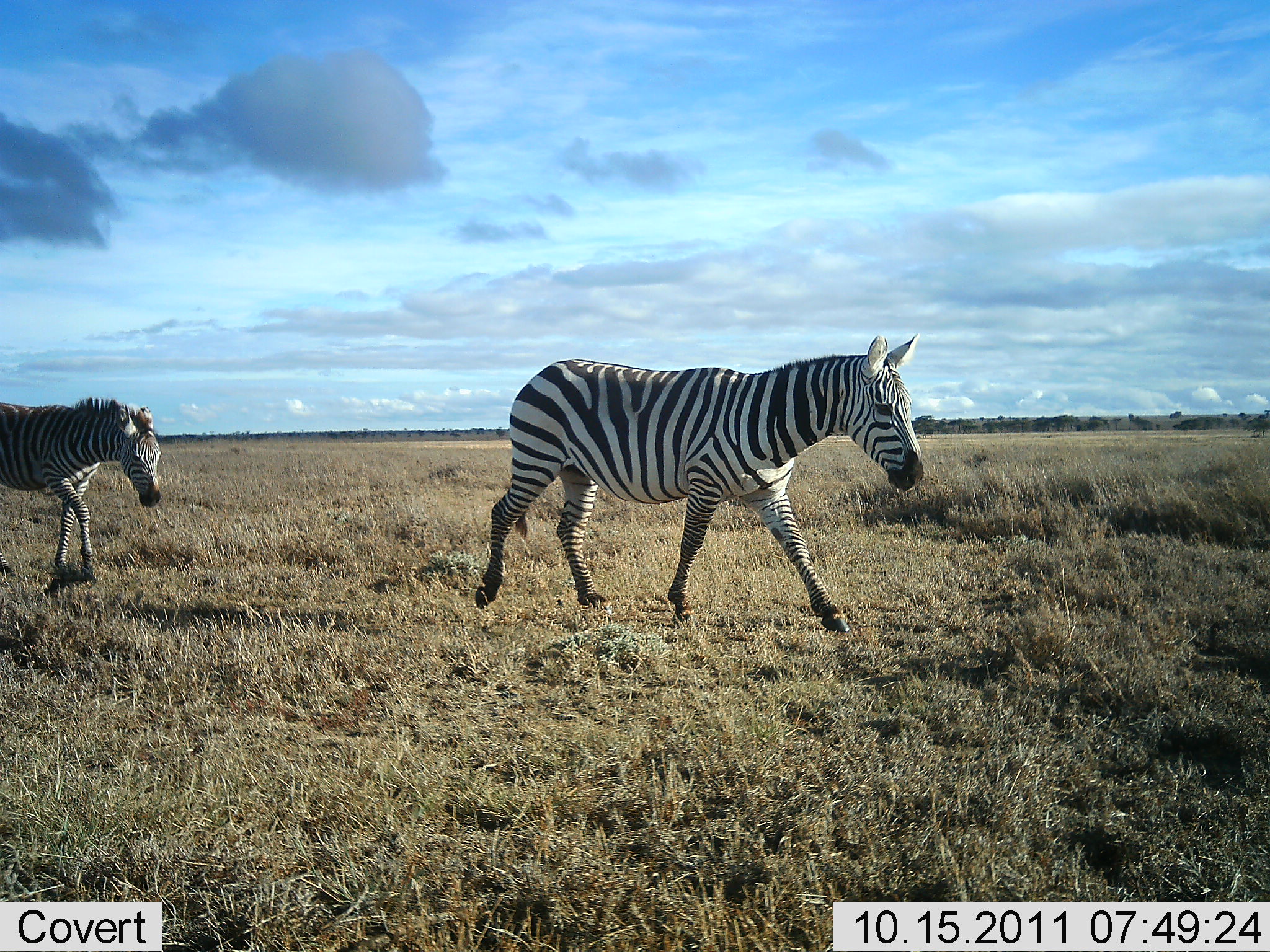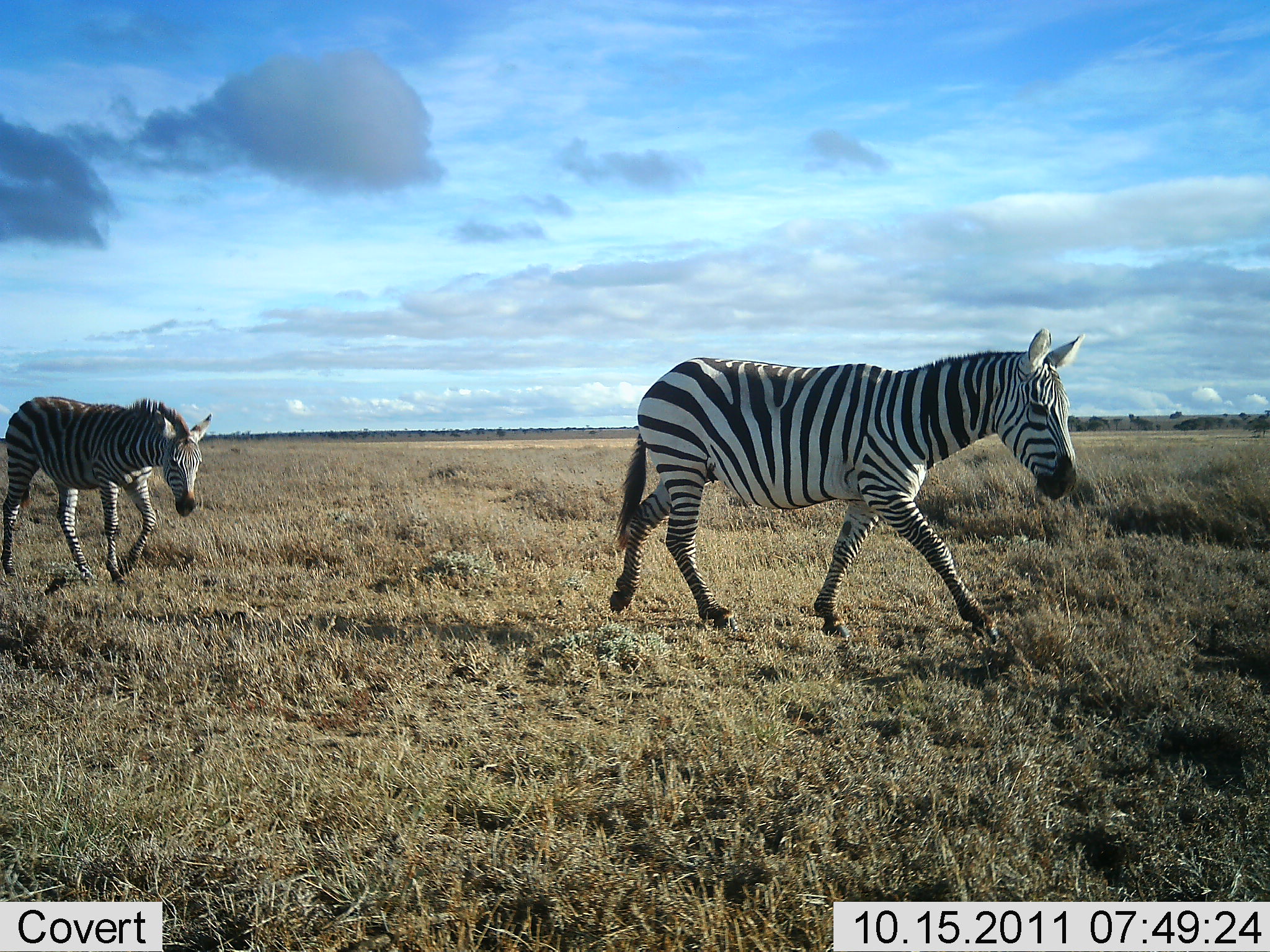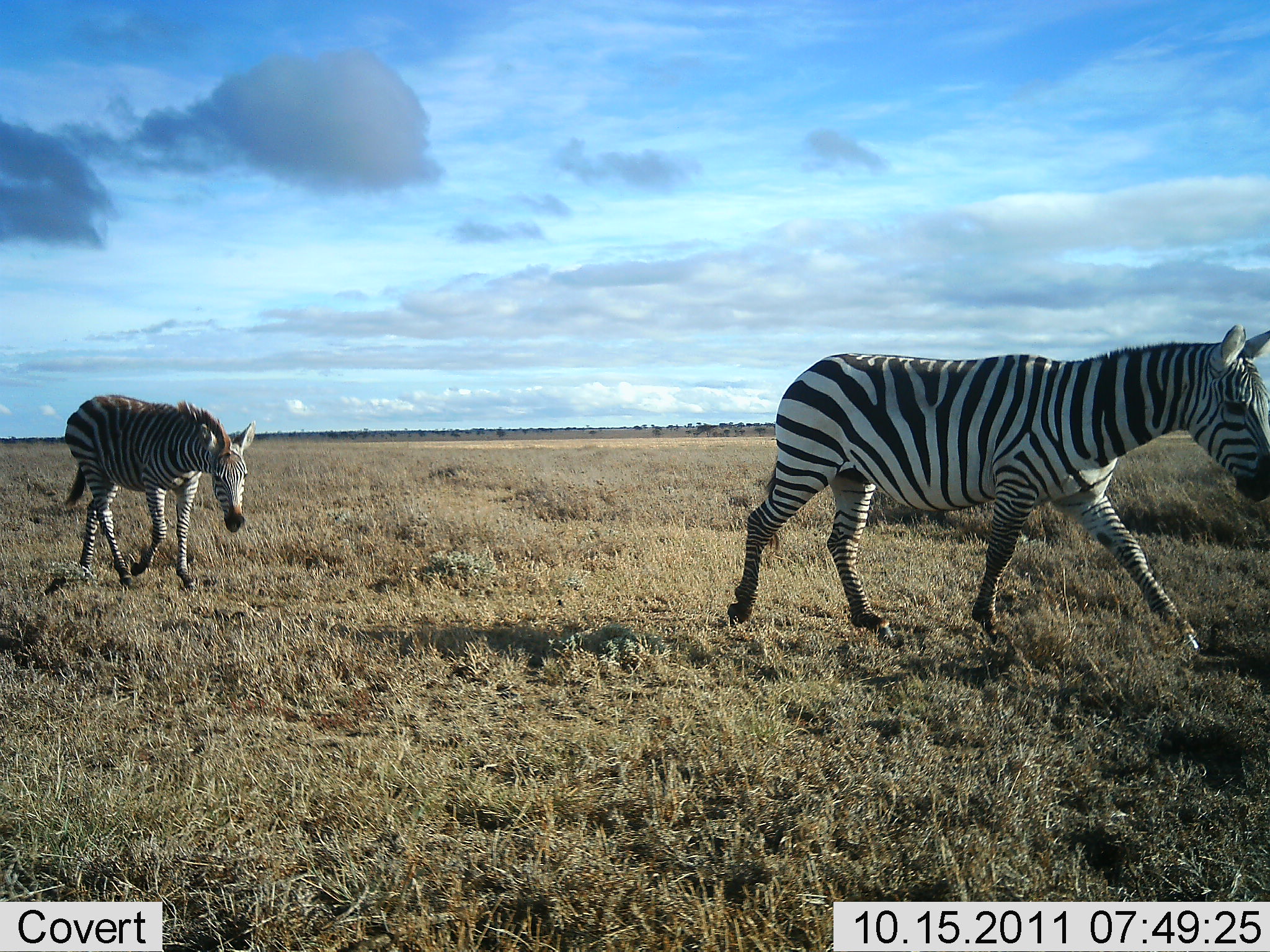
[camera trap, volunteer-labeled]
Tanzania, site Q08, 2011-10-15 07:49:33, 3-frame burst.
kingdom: Animalia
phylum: Chordata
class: Mammalia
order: Perissodactyla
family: Equidae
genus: Equus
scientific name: Equus quagga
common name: plains zebra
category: zebra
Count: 2.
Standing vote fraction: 0%.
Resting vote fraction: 0%.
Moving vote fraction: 100%.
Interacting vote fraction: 0%.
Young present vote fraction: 15%.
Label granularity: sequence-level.